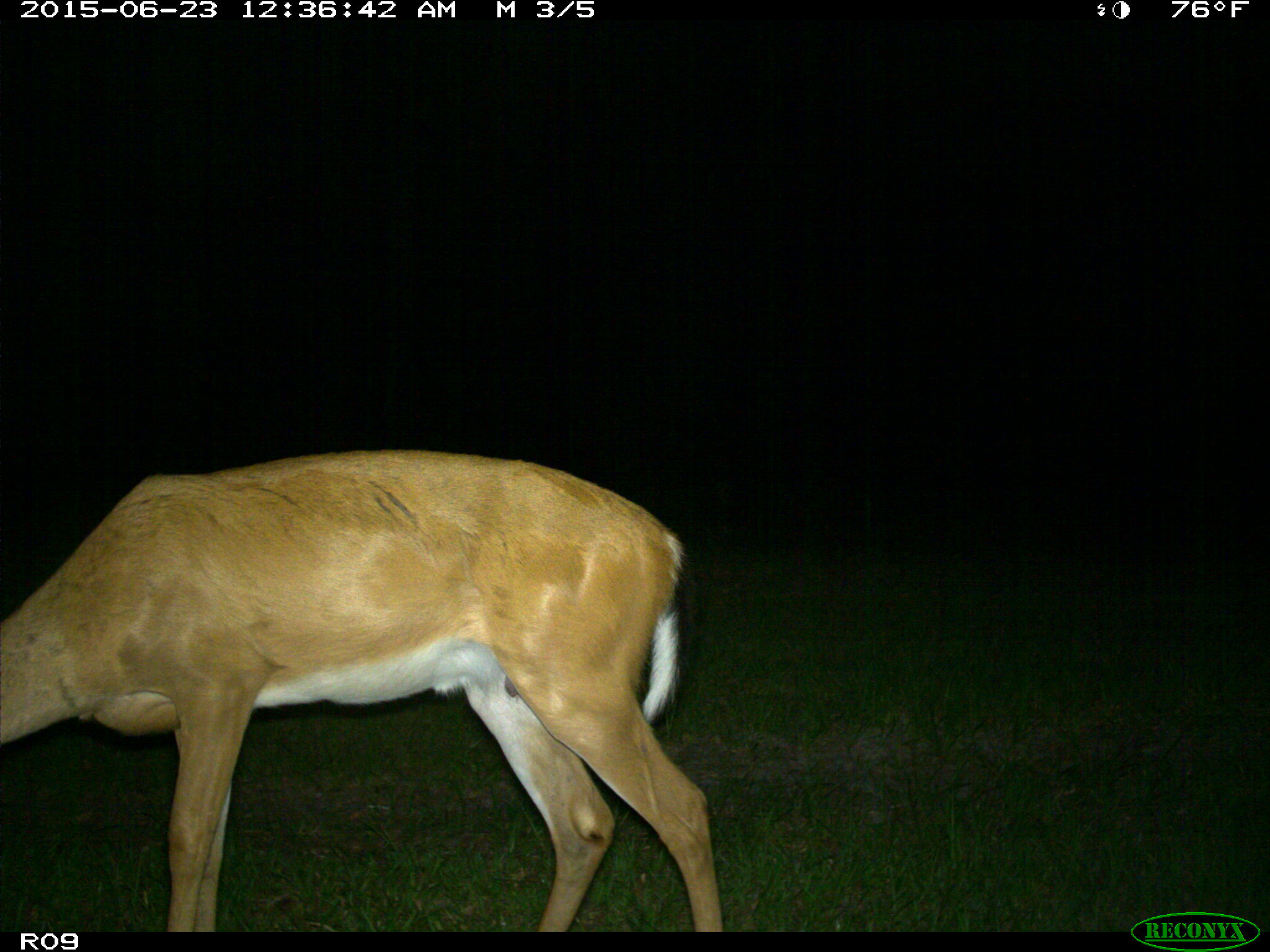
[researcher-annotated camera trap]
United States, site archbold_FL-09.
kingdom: Animalia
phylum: Chordata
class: Mammalia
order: Artiodactyla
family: Cervidae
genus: Odocoileus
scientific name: Odocoileus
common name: deer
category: unidentified deer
Unidentified deer (deer) (Odocoileus).